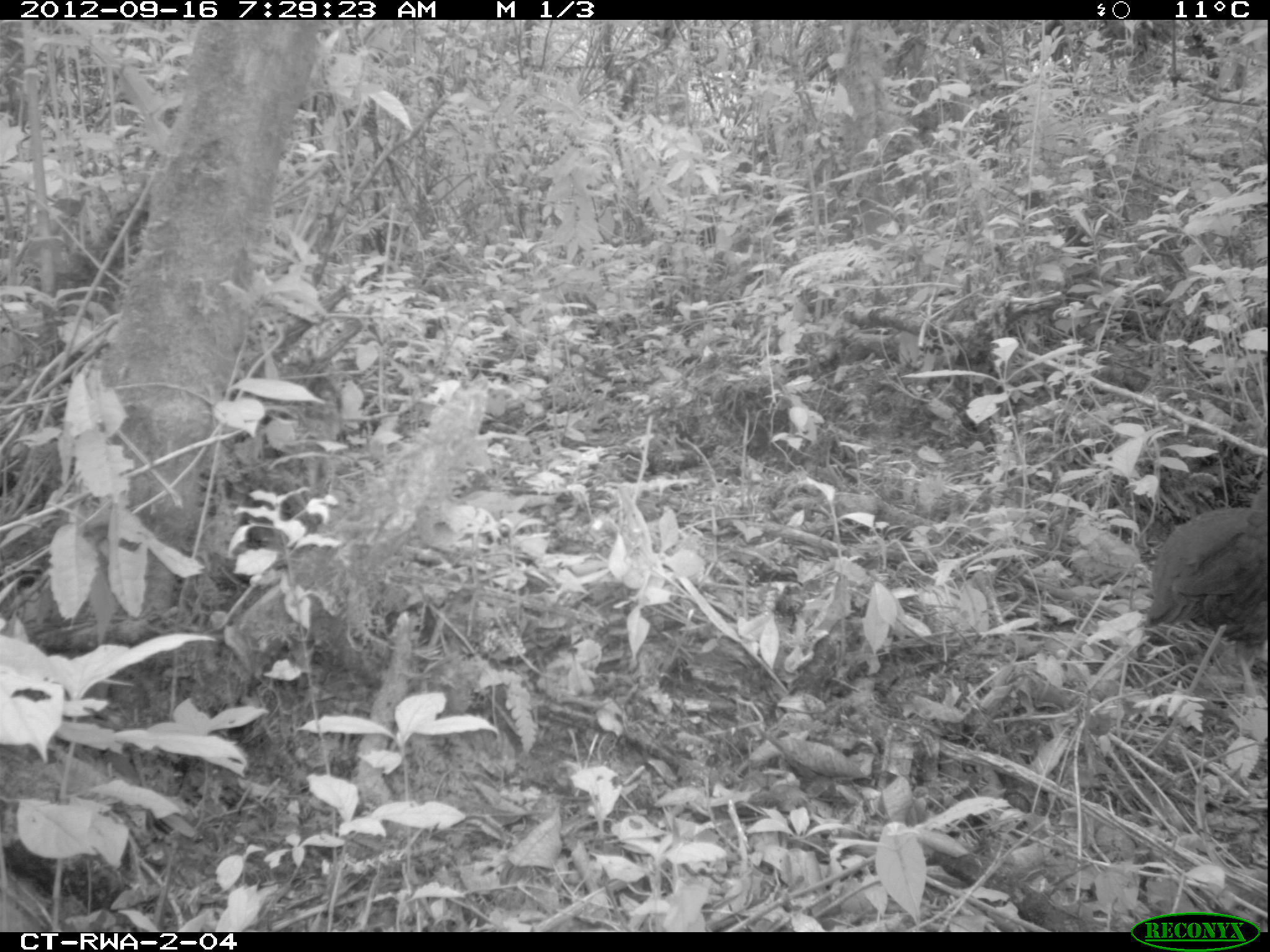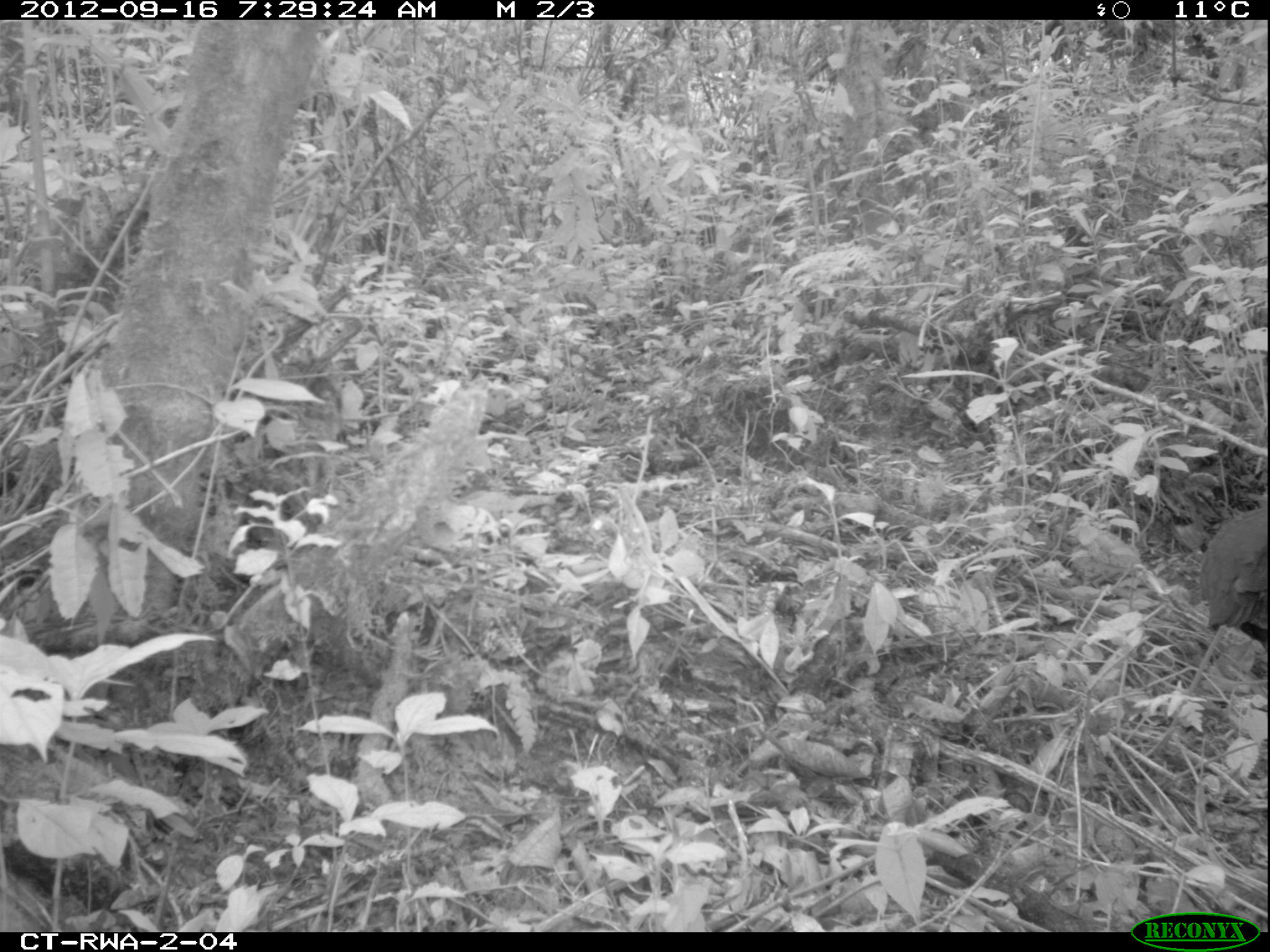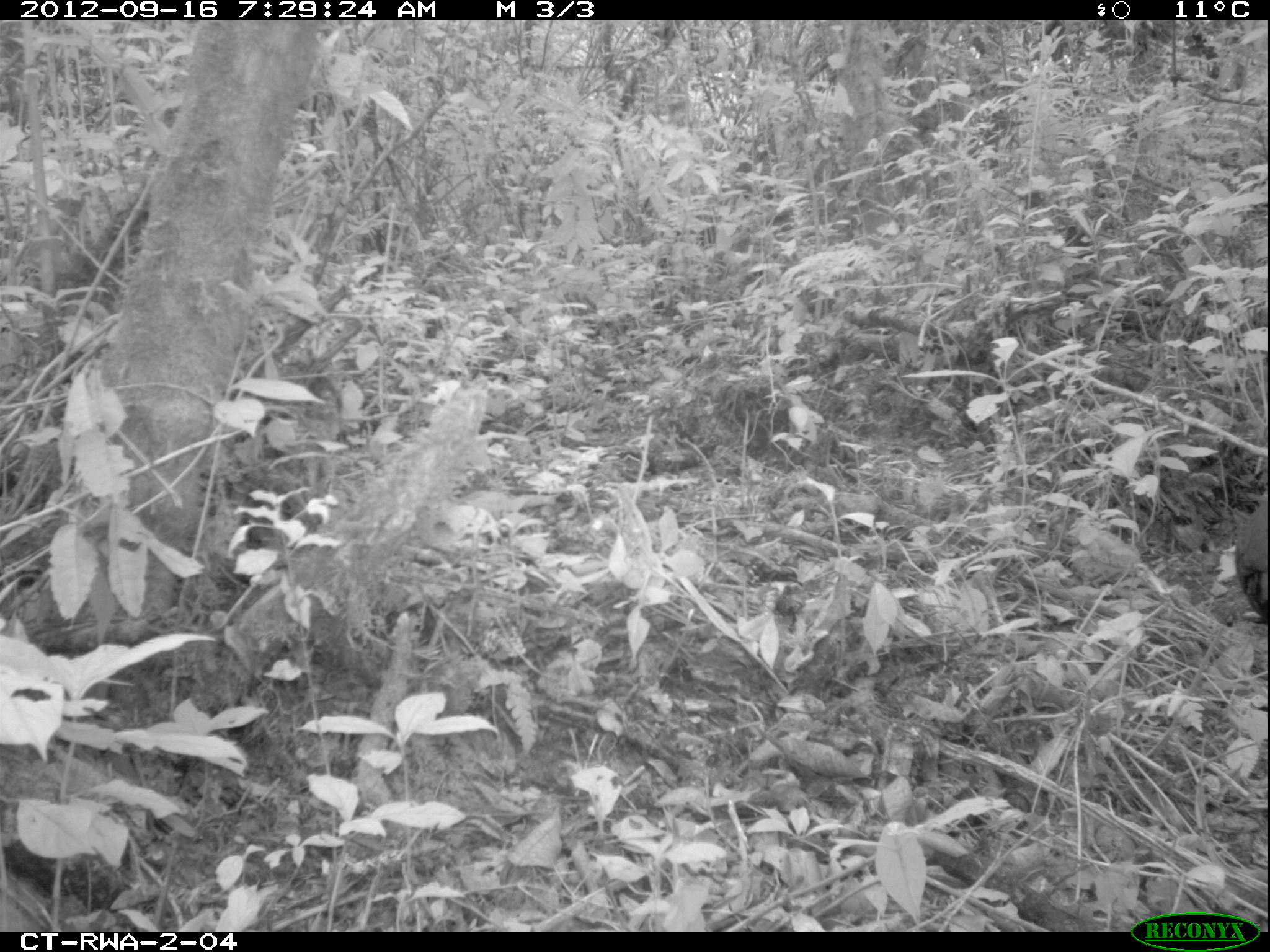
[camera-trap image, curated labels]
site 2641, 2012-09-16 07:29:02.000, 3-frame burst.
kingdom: Animalia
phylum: Chordata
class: Aves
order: Galliformes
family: Phasianidae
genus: Pternistis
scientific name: Pternistis nobilis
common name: handsome francolin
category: francolinus nobilis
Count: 1.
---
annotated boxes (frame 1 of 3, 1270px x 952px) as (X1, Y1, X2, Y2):
francolinus nobilis: (1150, 472, 1270, 652)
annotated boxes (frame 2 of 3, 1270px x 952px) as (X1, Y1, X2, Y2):
francolinus nobilis: (1202, 494, 1270, 673)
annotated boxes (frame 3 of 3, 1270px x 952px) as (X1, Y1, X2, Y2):
francolinus nobilis: (1228, 495, 1270, 626)